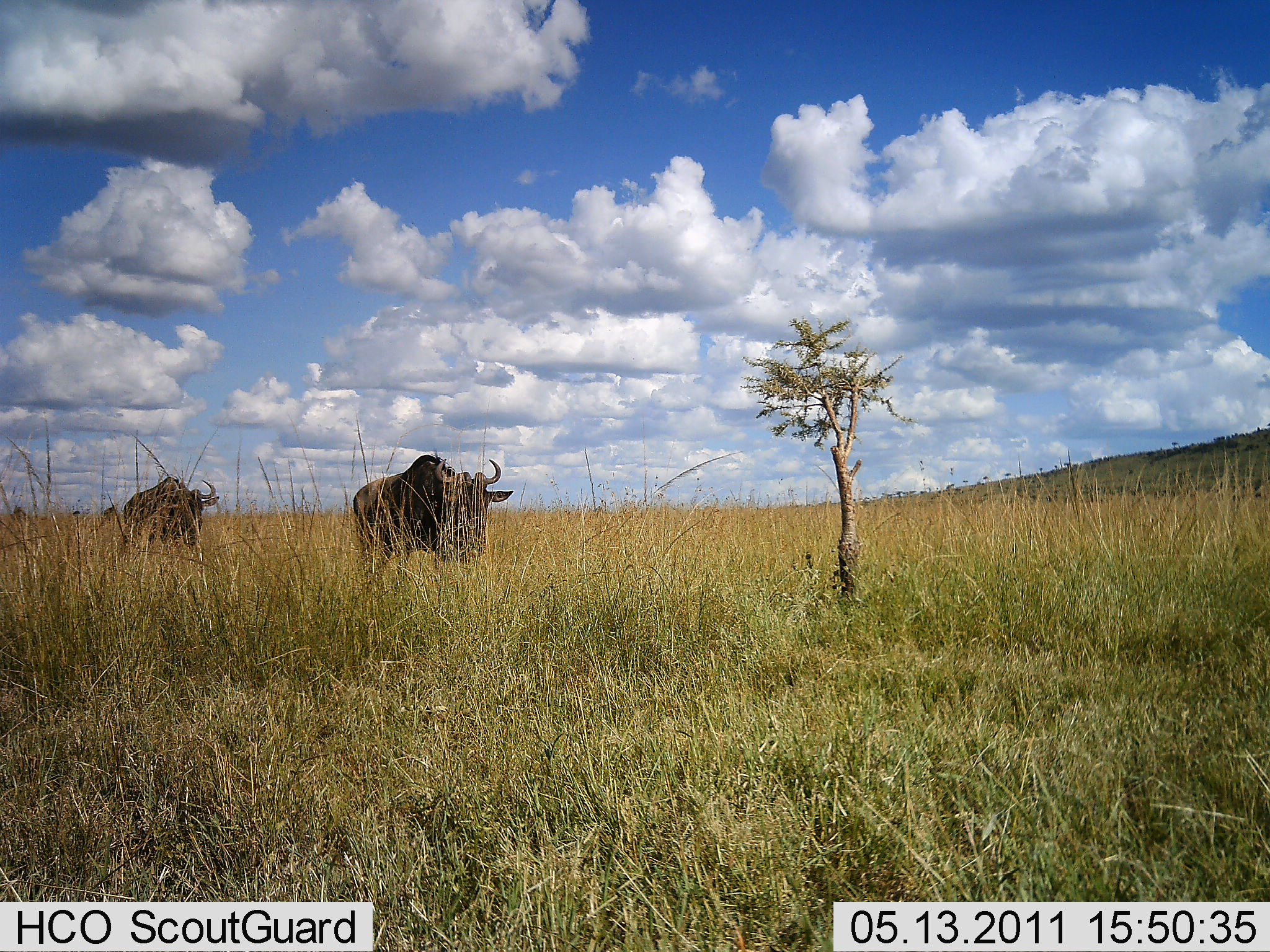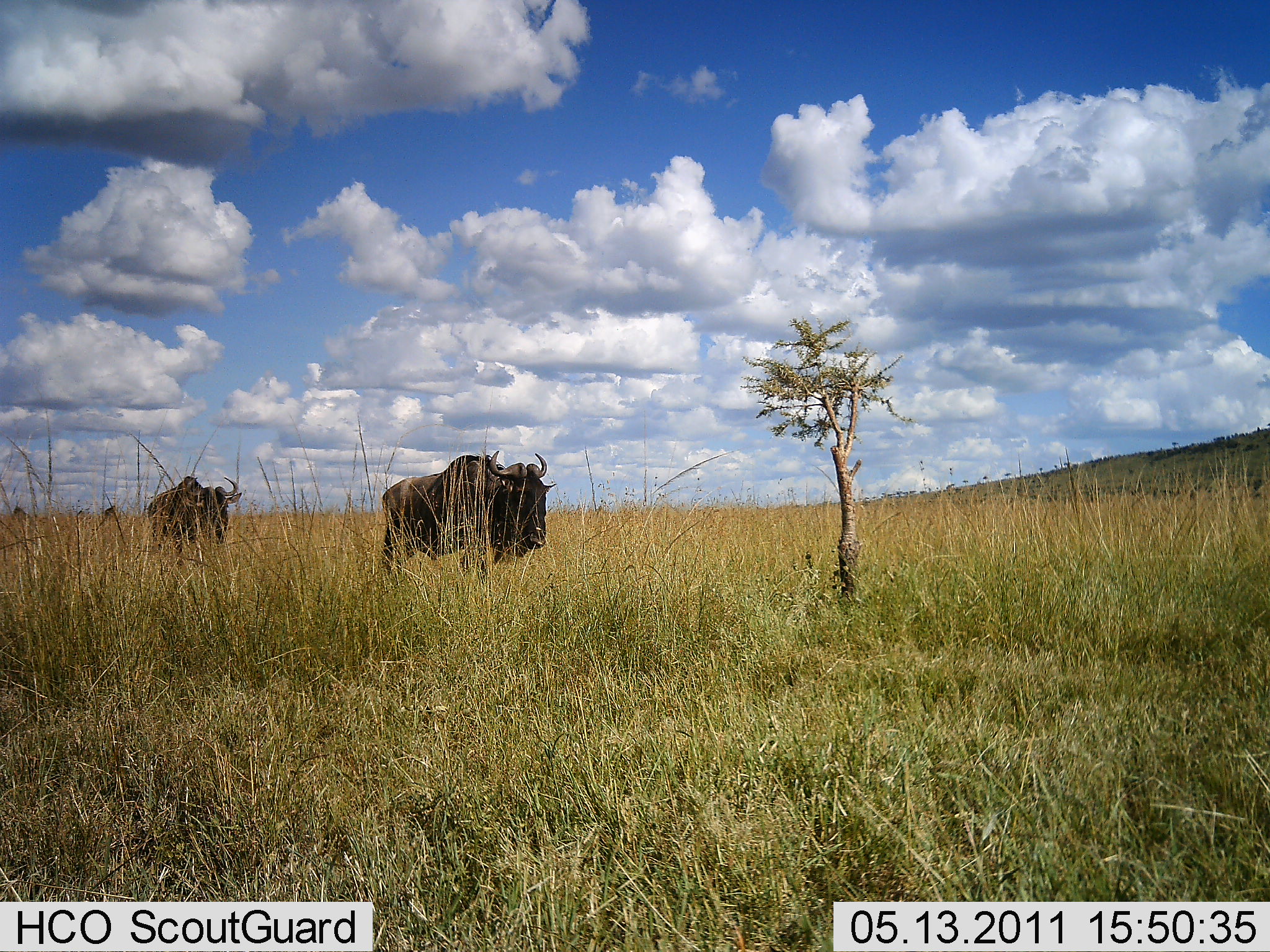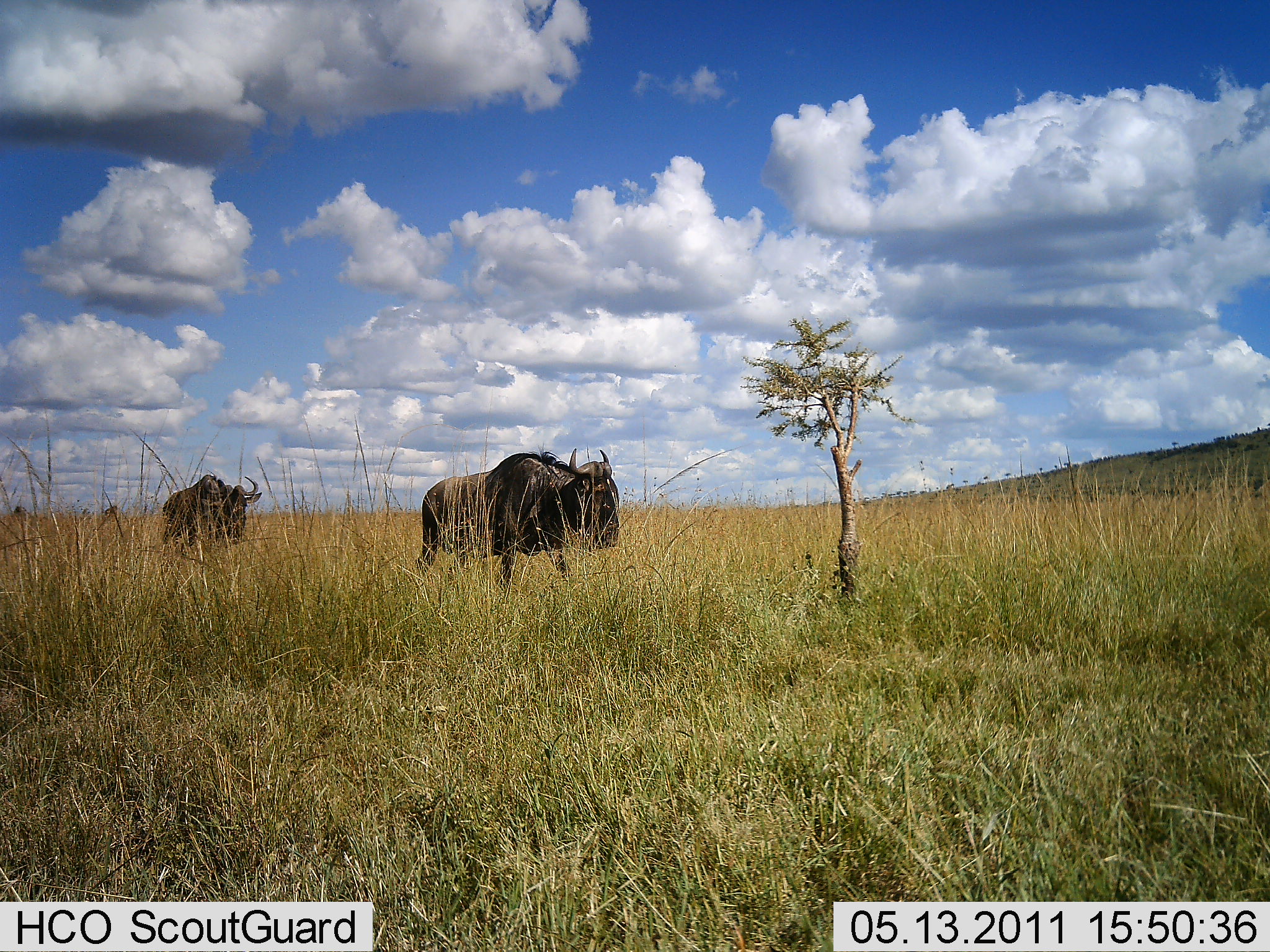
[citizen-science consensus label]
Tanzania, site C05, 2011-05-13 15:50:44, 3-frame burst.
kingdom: Animalia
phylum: Chordata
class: Mammalia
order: Artiodactyla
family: Bovidae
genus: Connochaetes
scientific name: Connochaetes taurinus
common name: blue wildebeest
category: wildebeest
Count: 2.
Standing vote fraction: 9%.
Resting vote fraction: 0%.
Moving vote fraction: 100%.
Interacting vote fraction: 0%.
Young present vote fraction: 0%.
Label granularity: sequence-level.